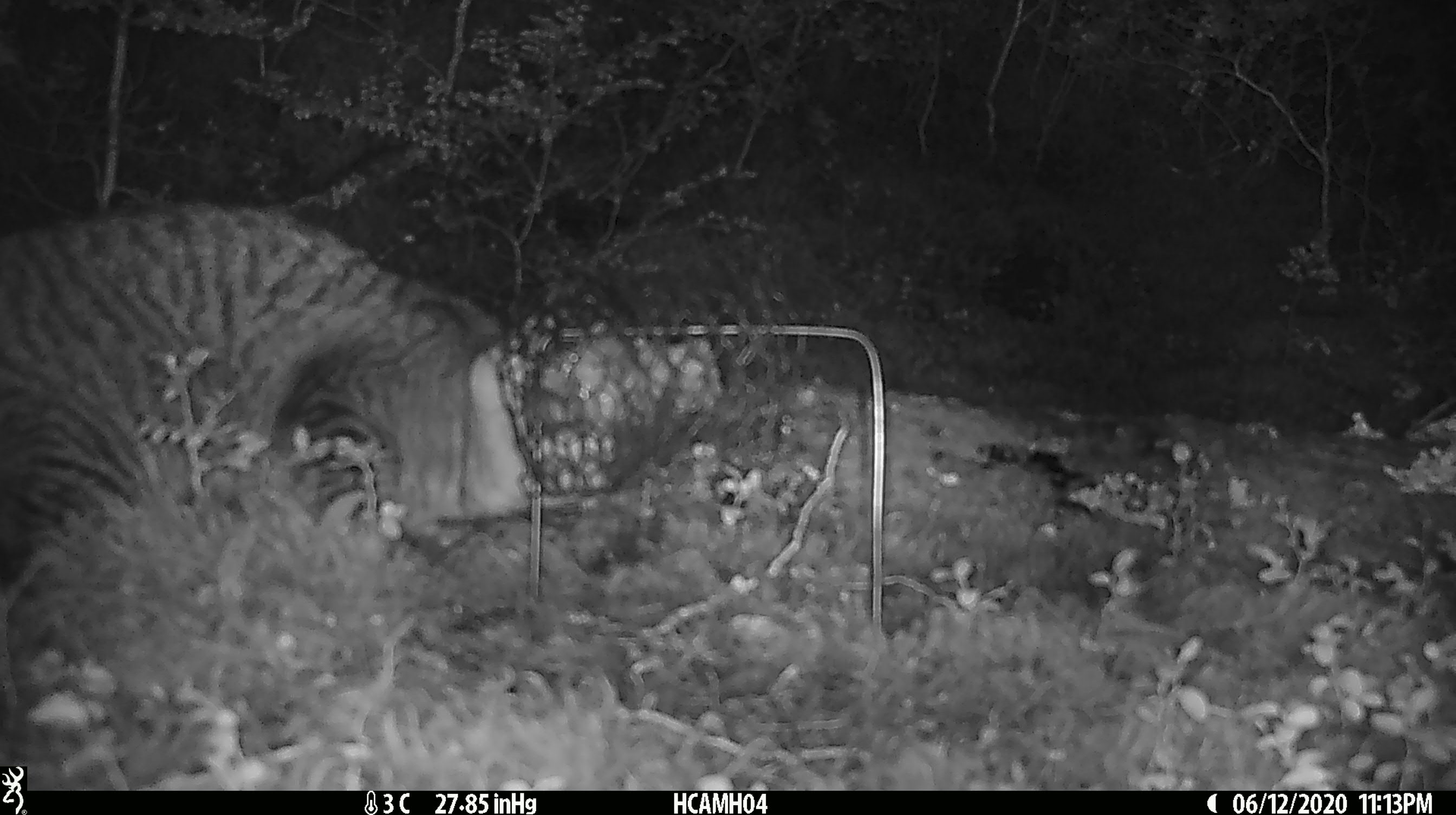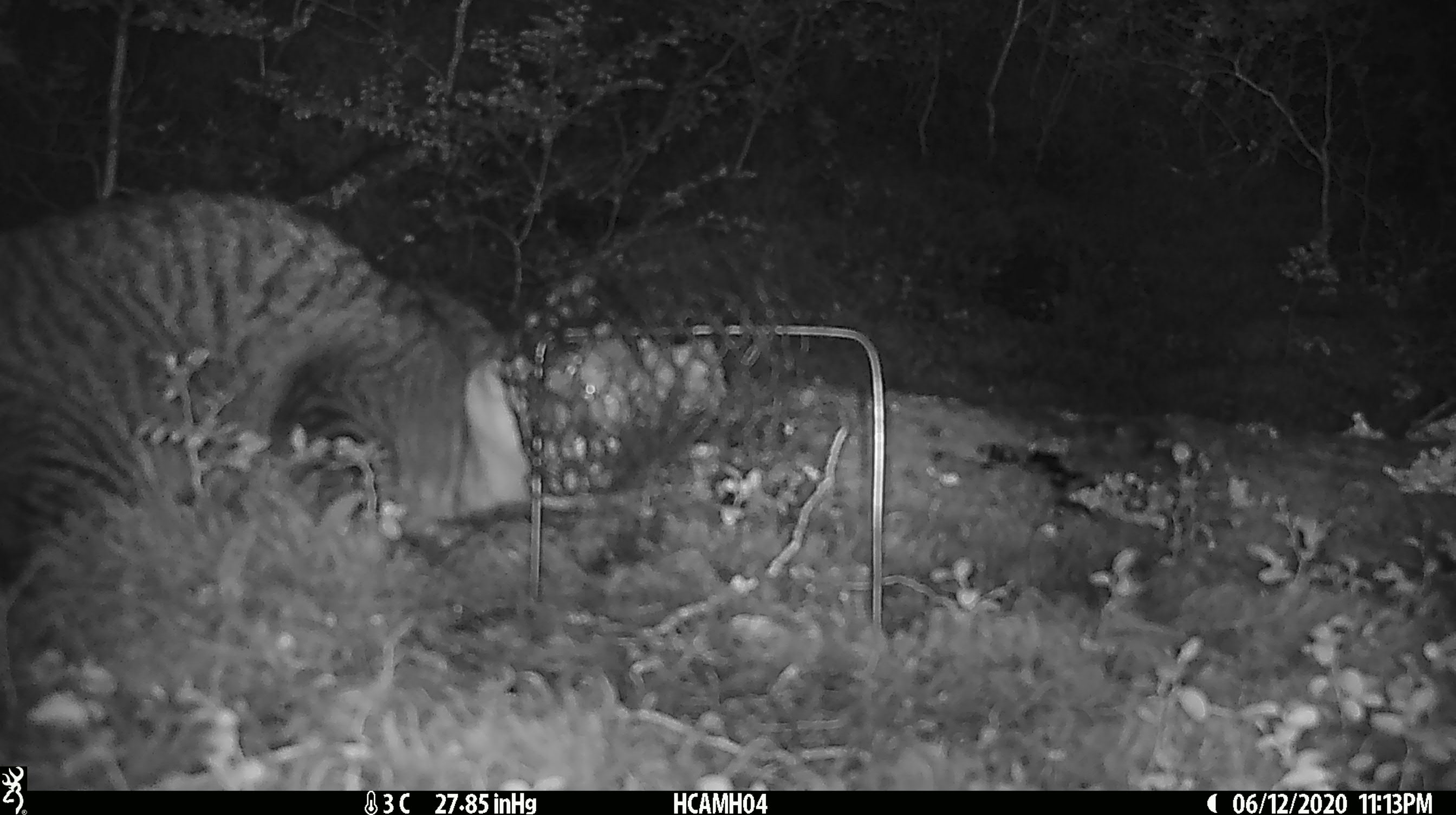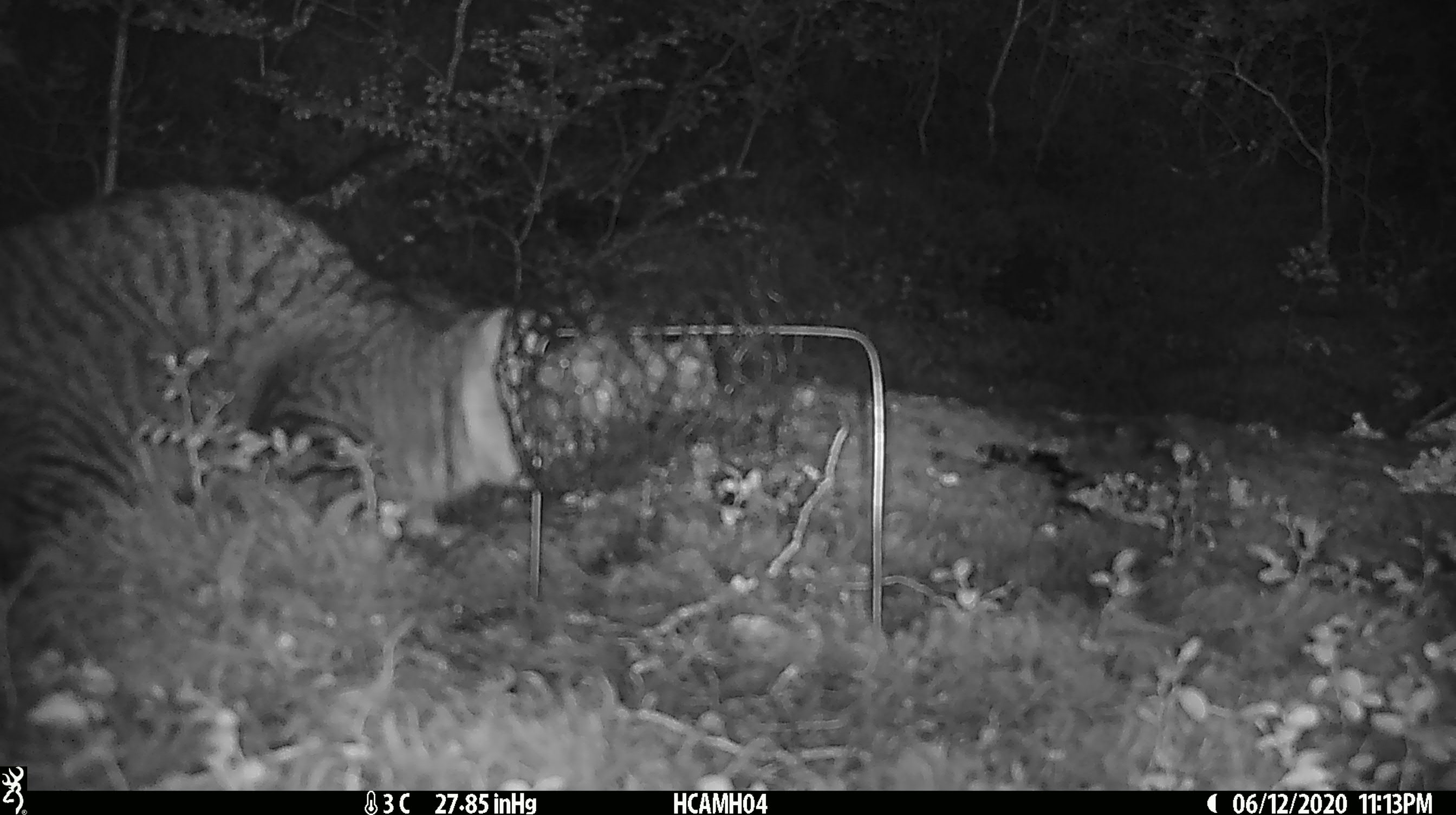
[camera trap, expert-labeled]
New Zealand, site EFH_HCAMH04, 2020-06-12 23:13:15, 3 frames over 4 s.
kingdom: Animalia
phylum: Chordata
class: Mammalia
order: Carnivora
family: Felidae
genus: Felis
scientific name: Felis catus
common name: domestic cat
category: cat